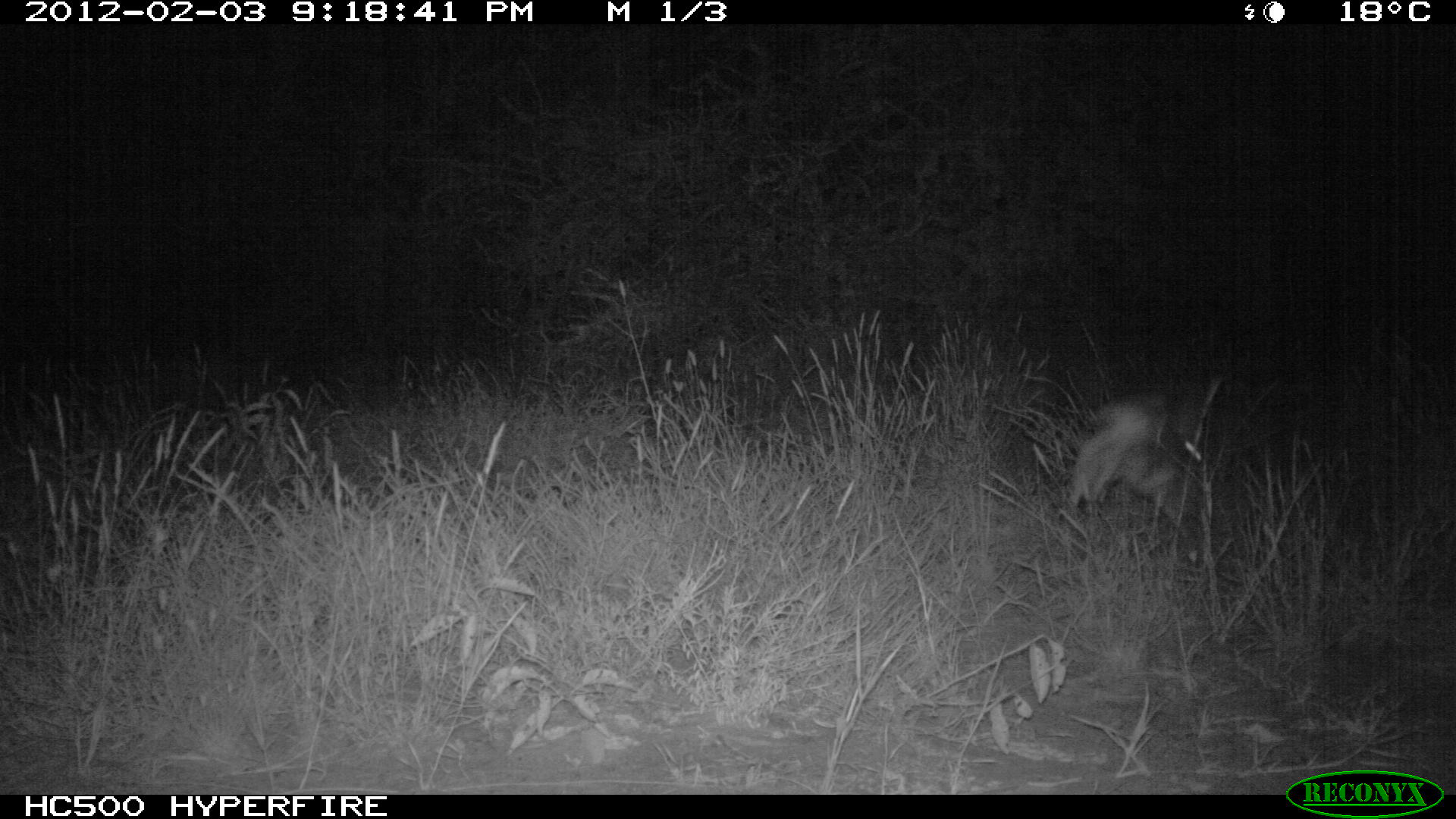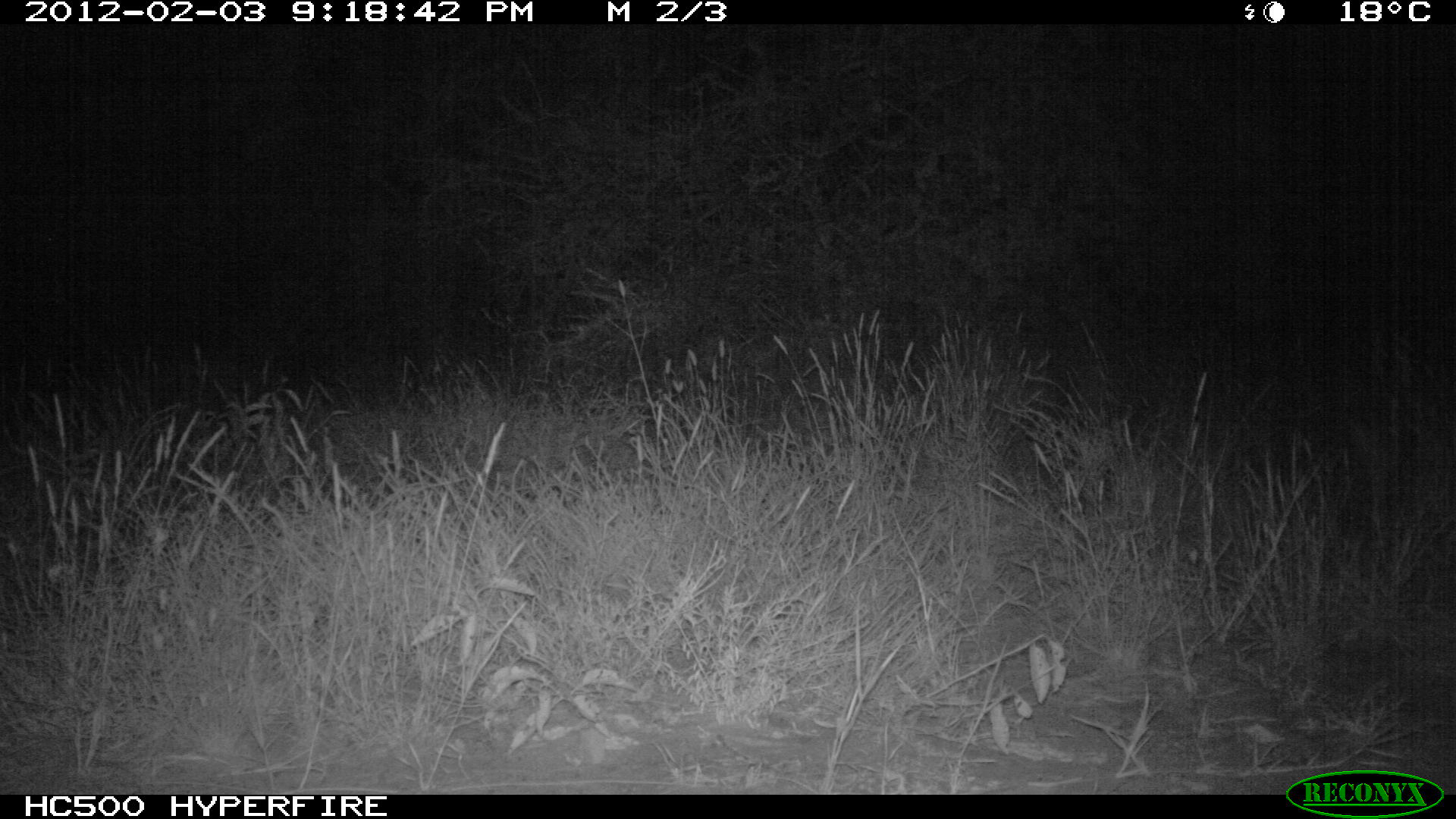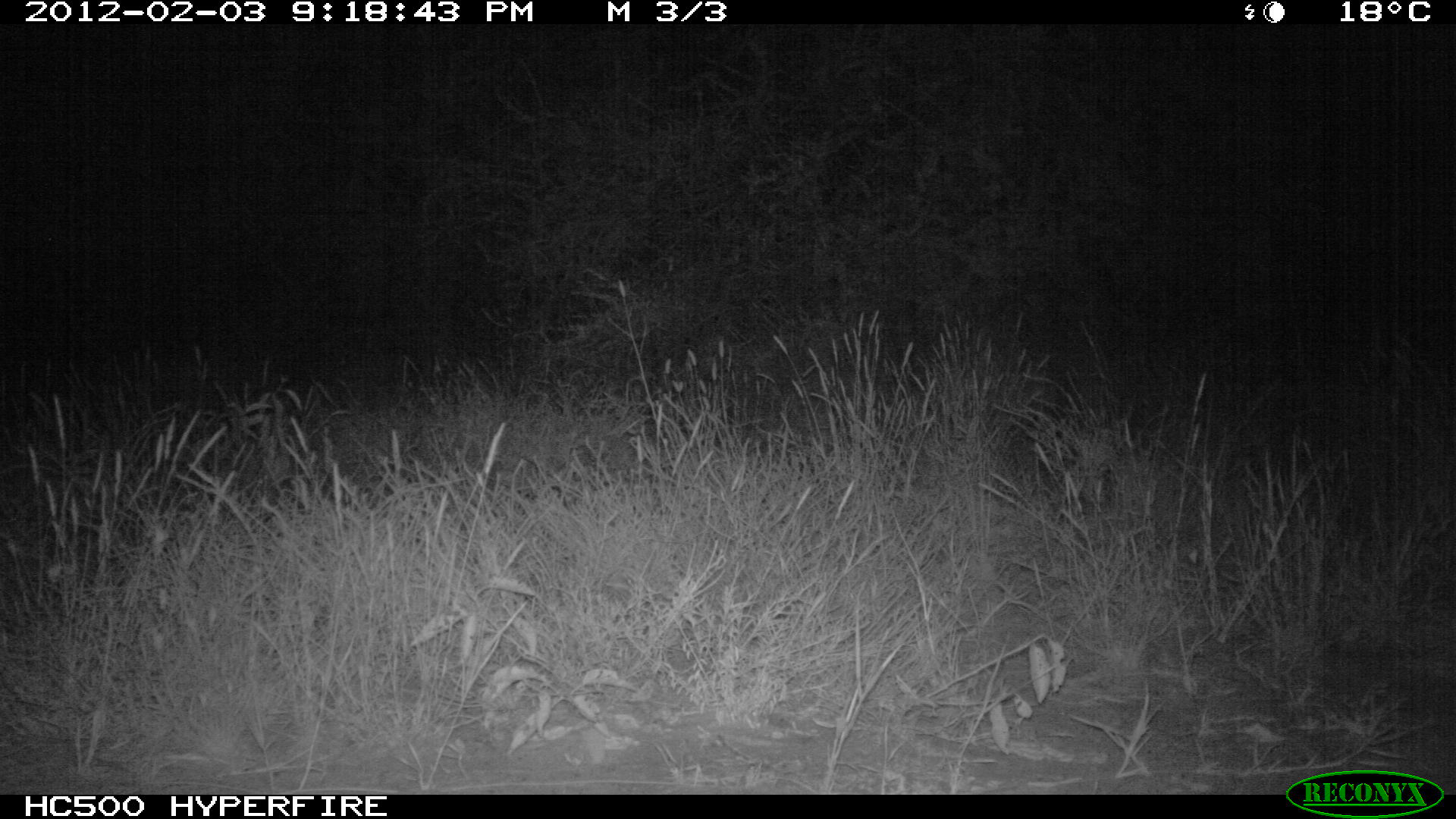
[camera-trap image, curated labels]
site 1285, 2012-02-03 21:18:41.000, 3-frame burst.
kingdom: Animalia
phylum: Chordata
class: Mammalia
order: Lagomorpha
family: Leporidae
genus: Lepus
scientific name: Lepus saxatilis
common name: scrub hare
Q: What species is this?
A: Lepus saxatilis (scrub hare).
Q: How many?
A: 1.